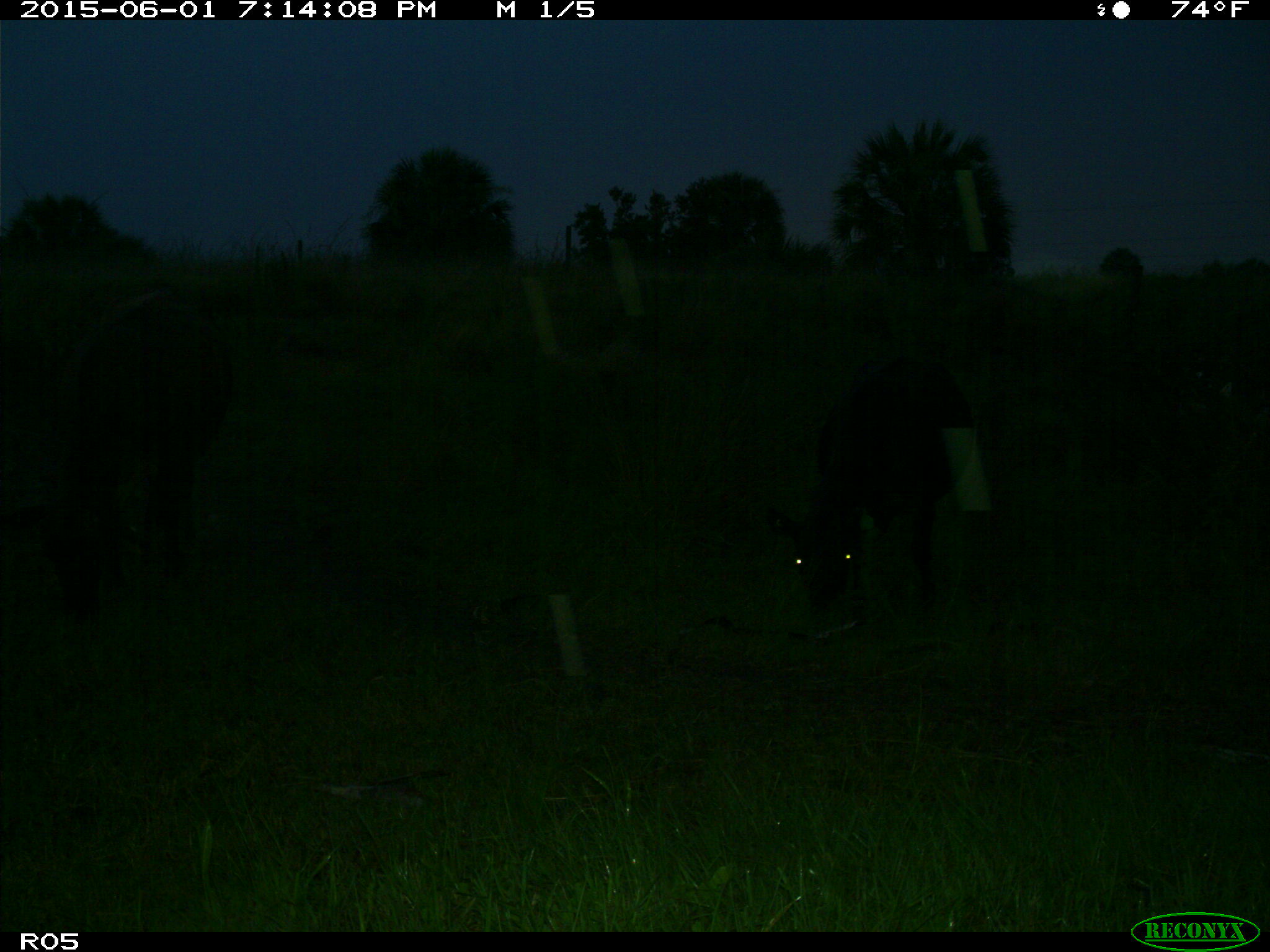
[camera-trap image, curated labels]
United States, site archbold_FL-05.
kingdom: Animalia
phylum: Chordata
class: Mammalia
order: Artiodactyla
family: Bovidae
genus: Bos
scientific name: Bos taurus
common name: domestic cow